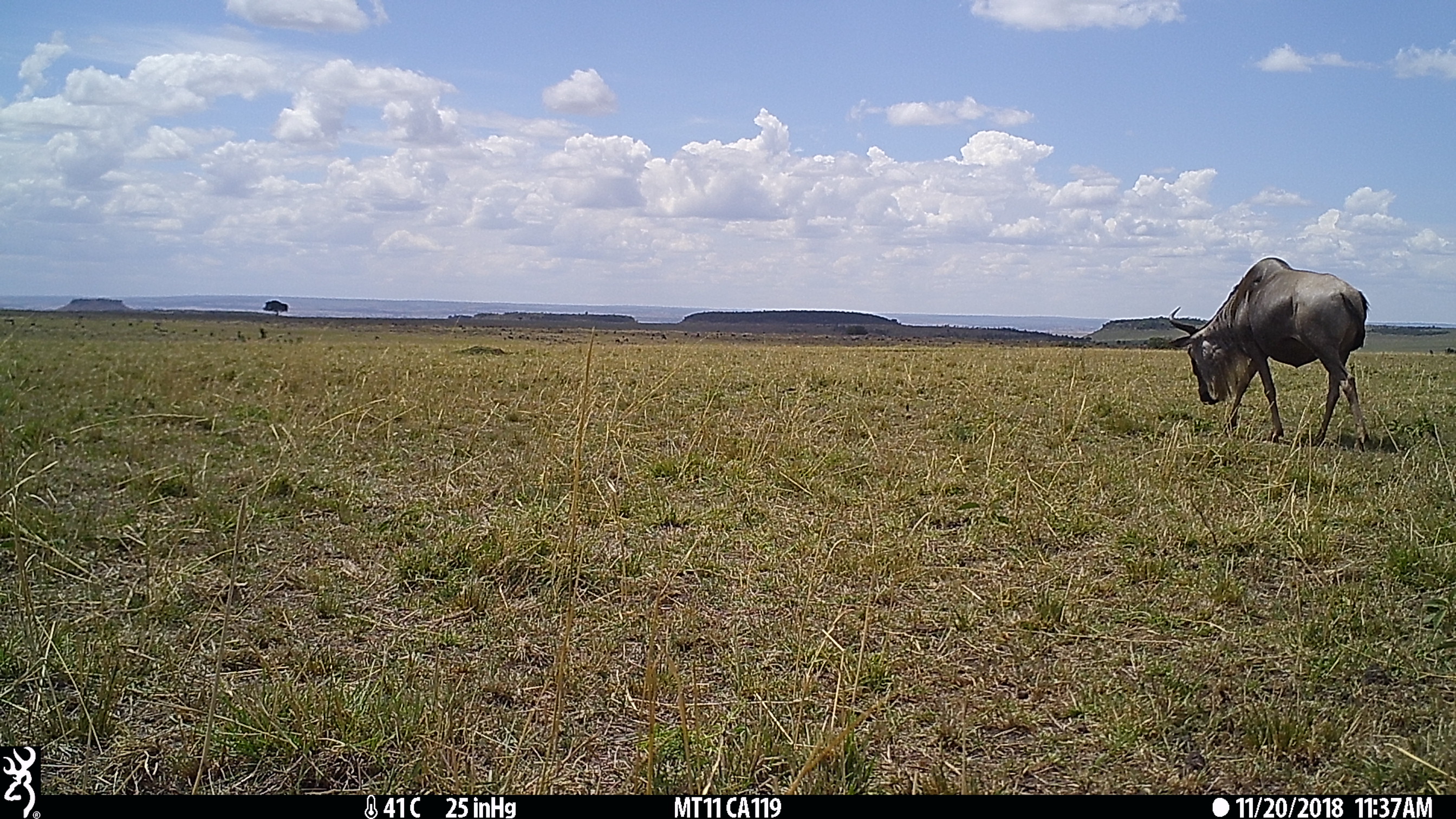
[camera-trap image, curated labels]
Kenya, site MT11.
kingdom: Animalia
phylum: Chordata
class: Mammalia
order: Artiodactyla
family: Bovidae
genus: Connochaetes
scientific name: Connochaetes taurinus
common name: blue wildebeest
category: wildebeest